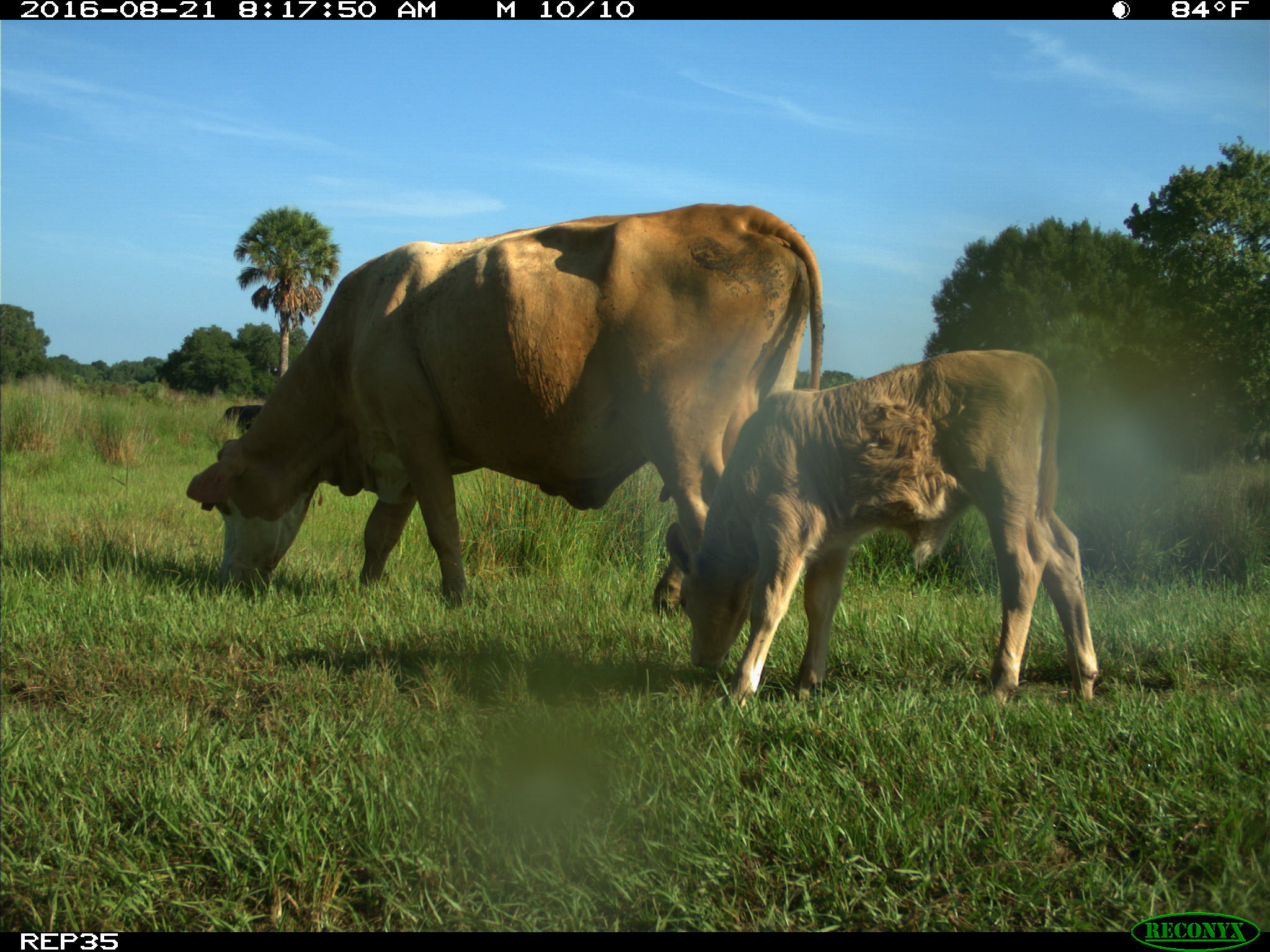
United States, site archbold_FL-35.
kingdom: Animalia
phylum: Chordata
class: Mammalia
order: Artiodactyla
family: Bovidae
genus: Bos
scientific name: Bos taurus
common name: domestic cow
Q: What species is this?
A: Bos taurus (domestic cow).